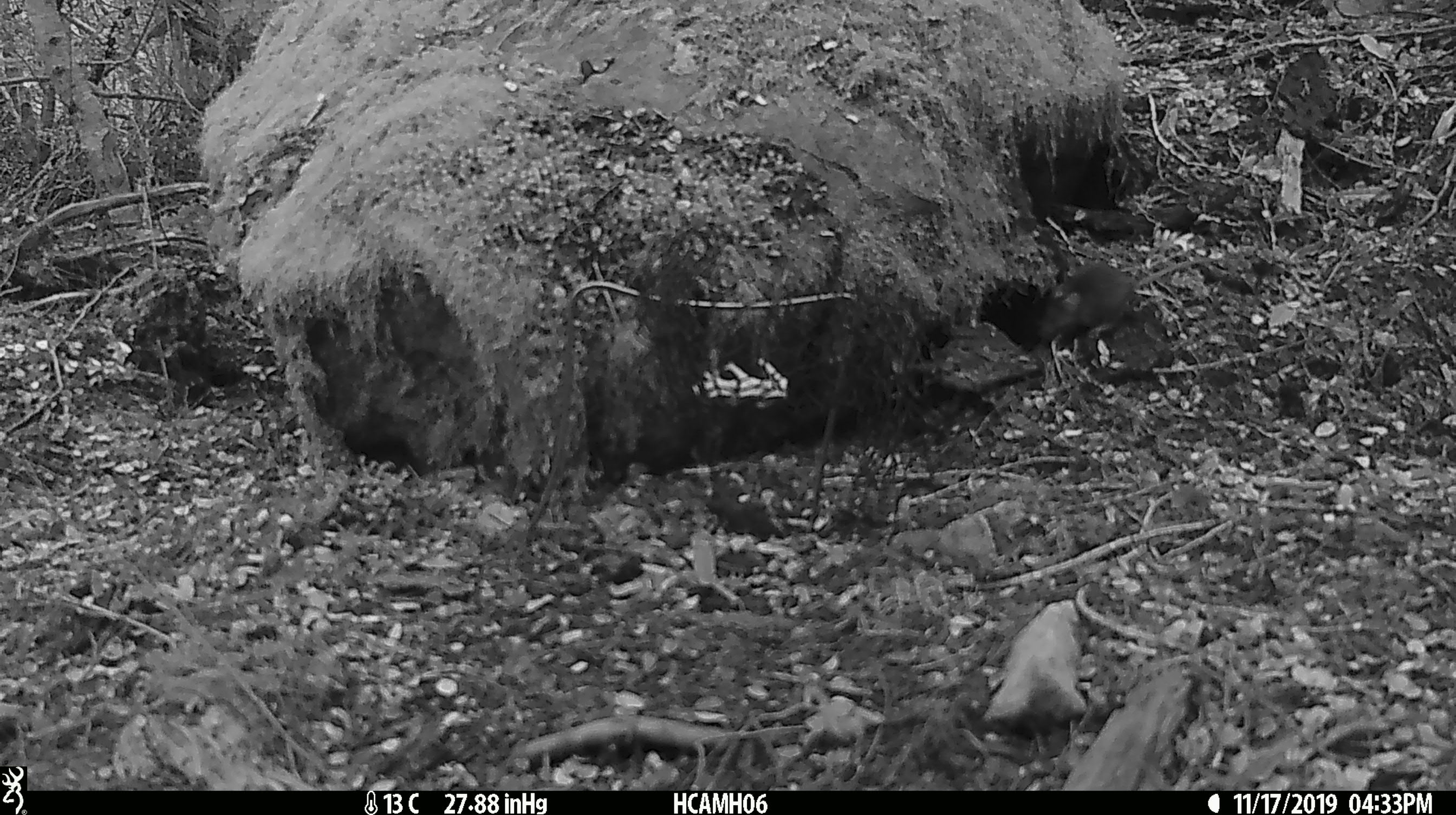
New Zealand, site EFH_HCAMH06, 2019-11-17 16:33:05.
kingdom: Animalia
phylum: Chordata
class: Mammalia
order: Rodentia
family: Muridae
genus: Mus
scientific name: Mus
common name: mouse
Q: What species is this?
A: Mouse (Mus).